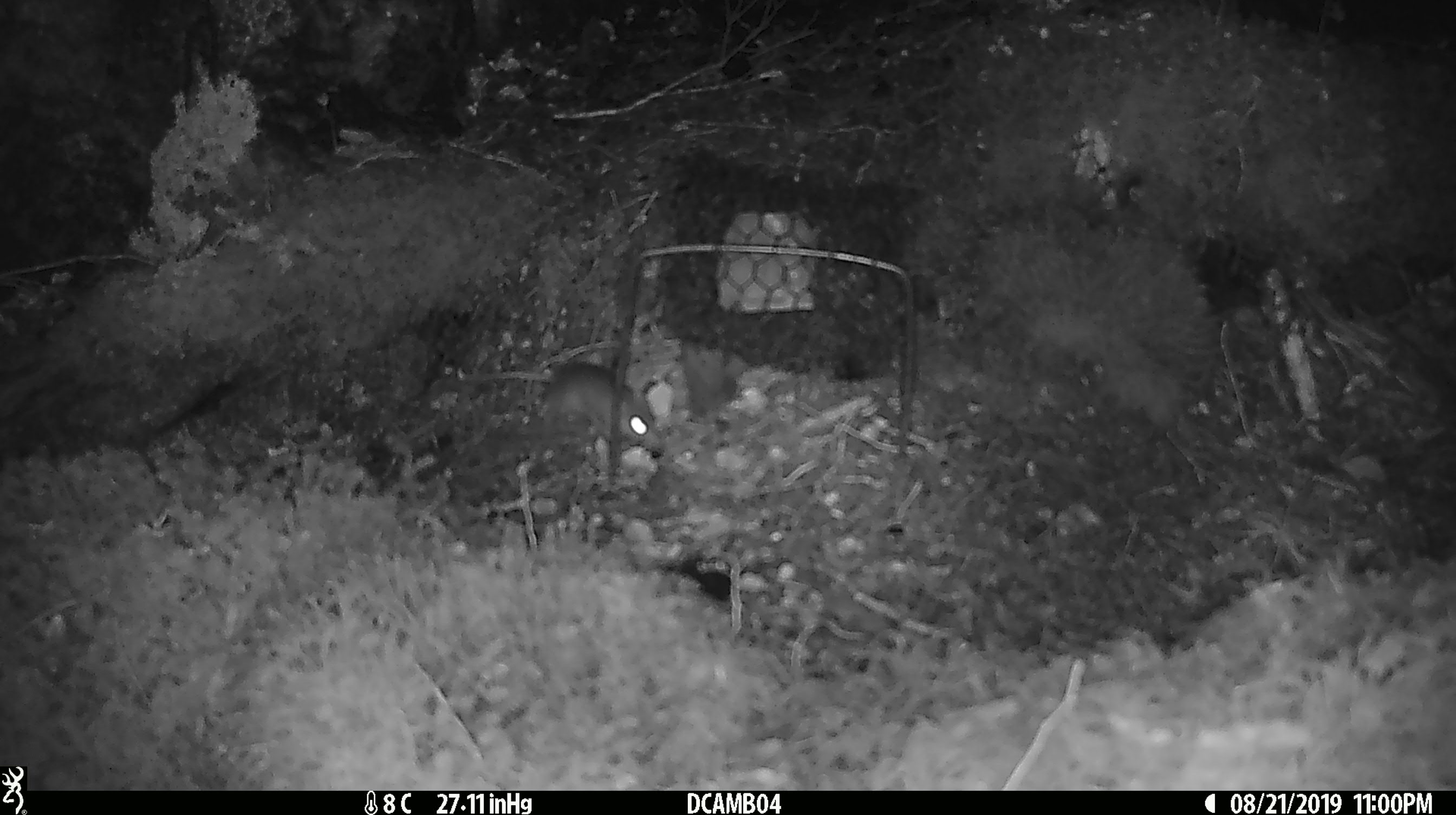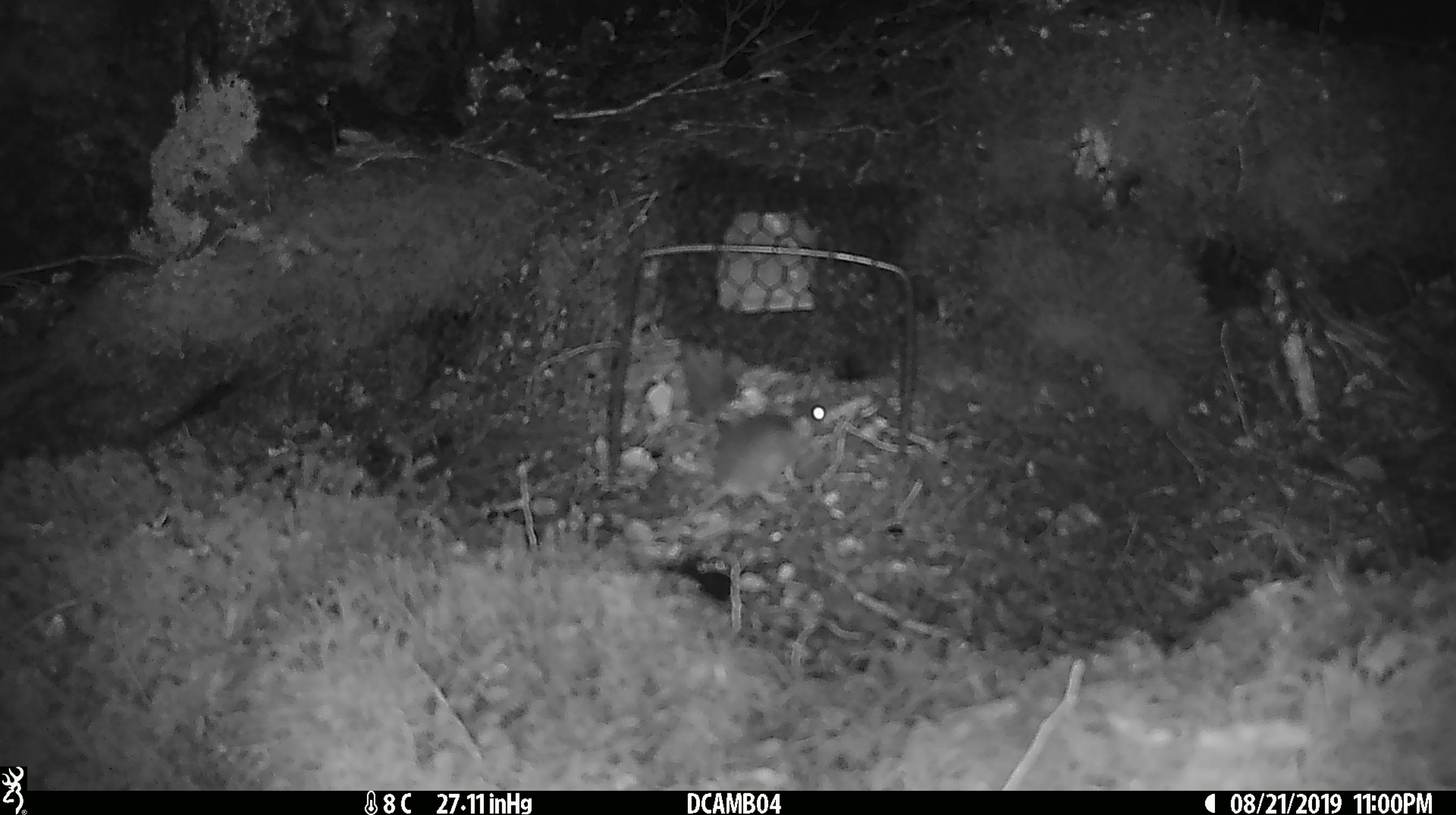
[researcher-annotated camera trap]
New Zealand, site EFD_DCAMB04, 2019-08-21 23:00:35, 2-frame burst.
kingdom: Animalia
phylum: Chordata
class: Mammalia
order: Rodentia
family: Muridae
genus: Mus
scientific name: Mus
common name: mouse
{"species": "mouse (Mus)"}